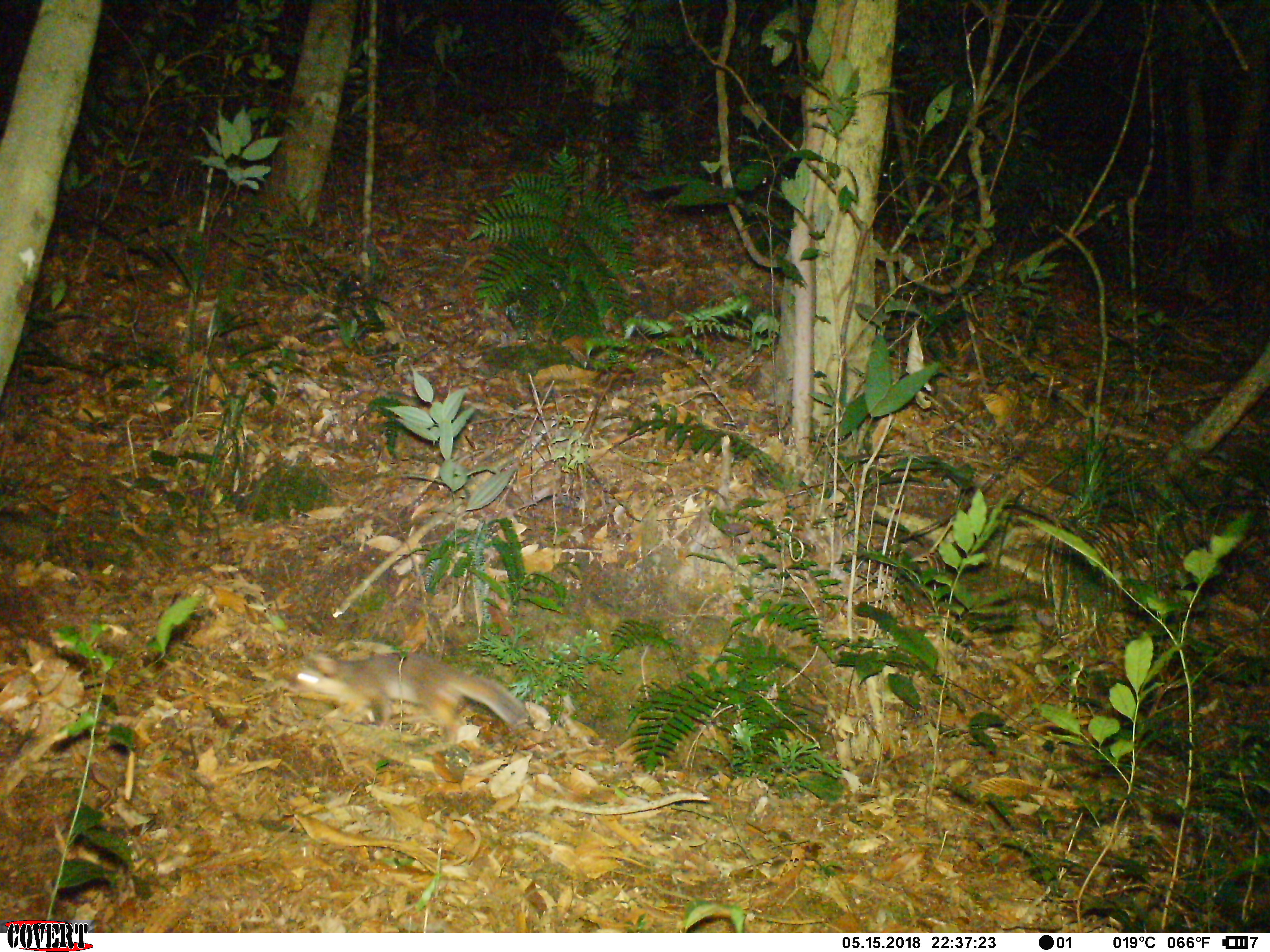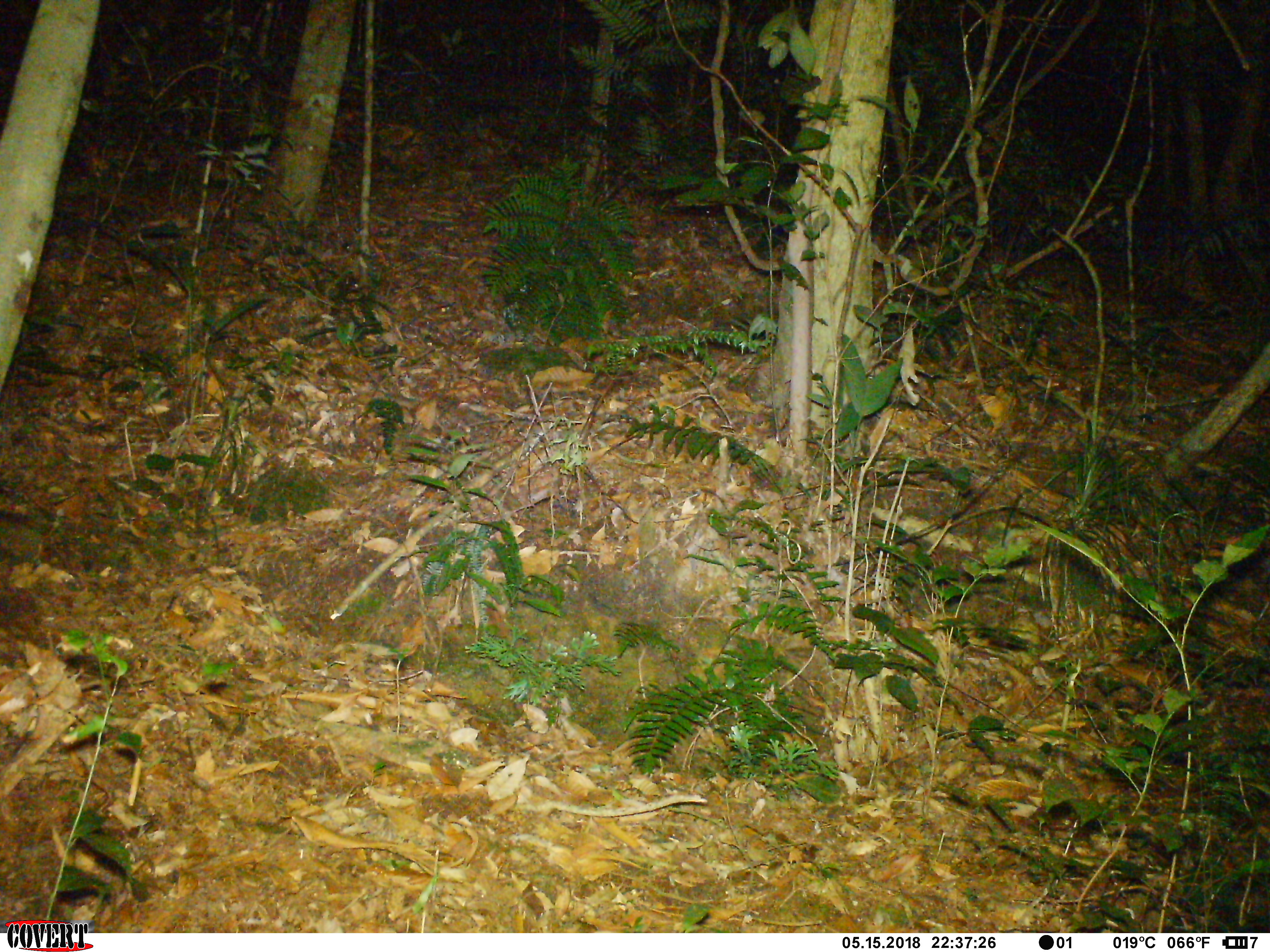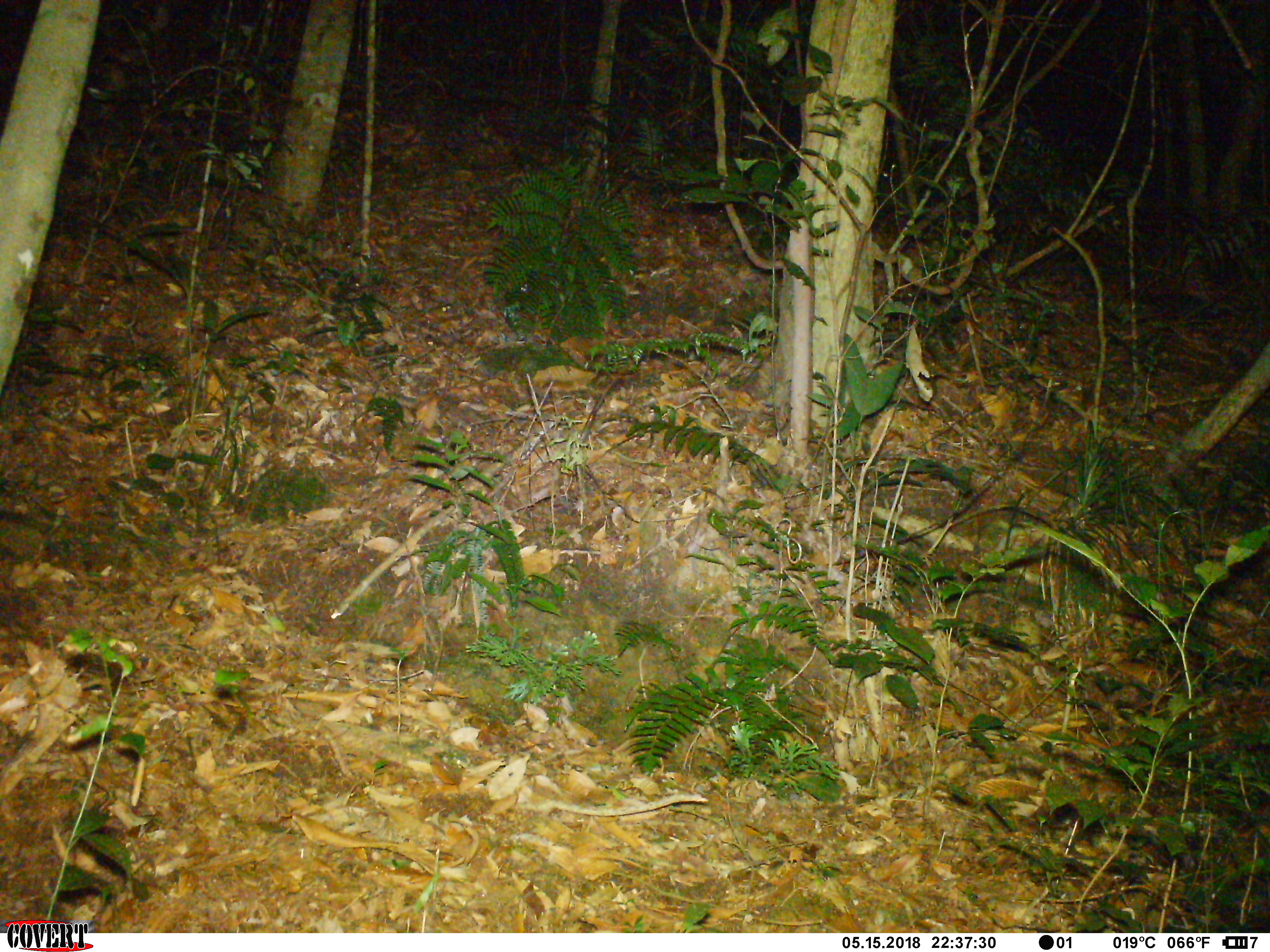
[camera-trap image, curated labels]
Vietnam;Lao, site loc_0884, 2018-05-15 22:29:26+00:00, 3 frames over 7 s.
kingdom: Animalia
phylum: Chordata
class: Mammalia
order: Carnivora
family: Mustelidae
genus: Melogale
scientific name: Melogale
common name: ferret badger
Ferret badger (Melogale). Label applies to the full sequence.